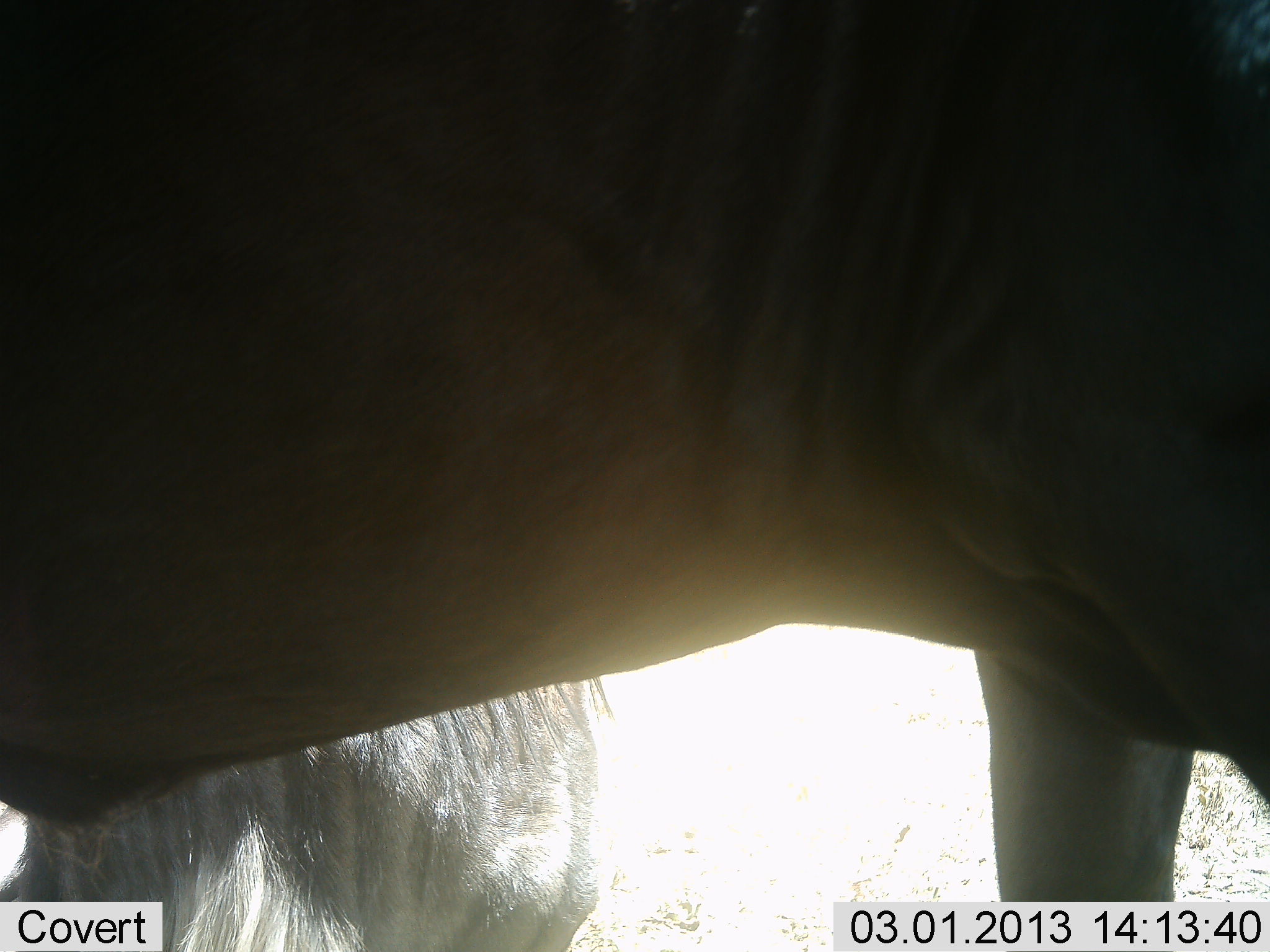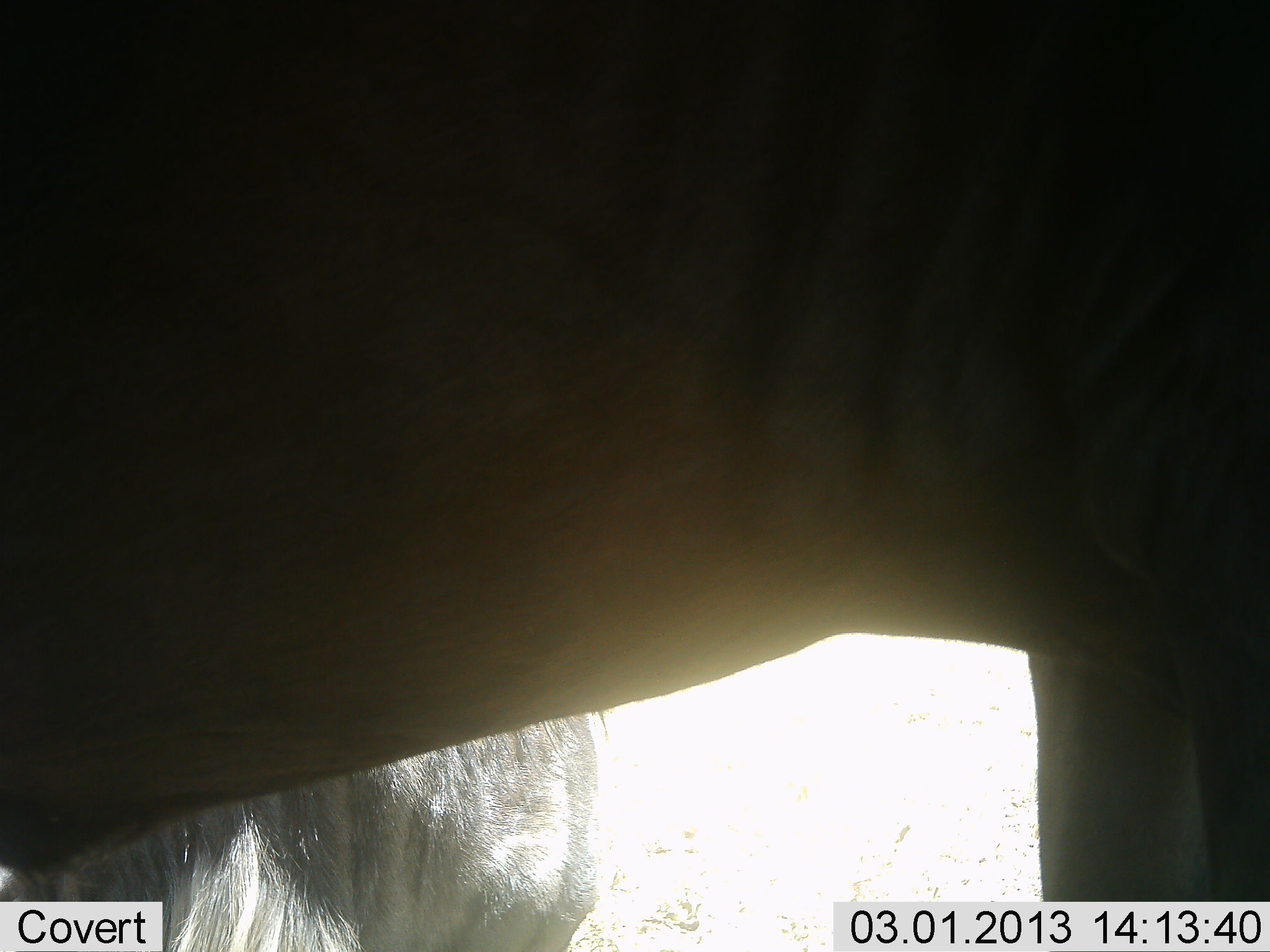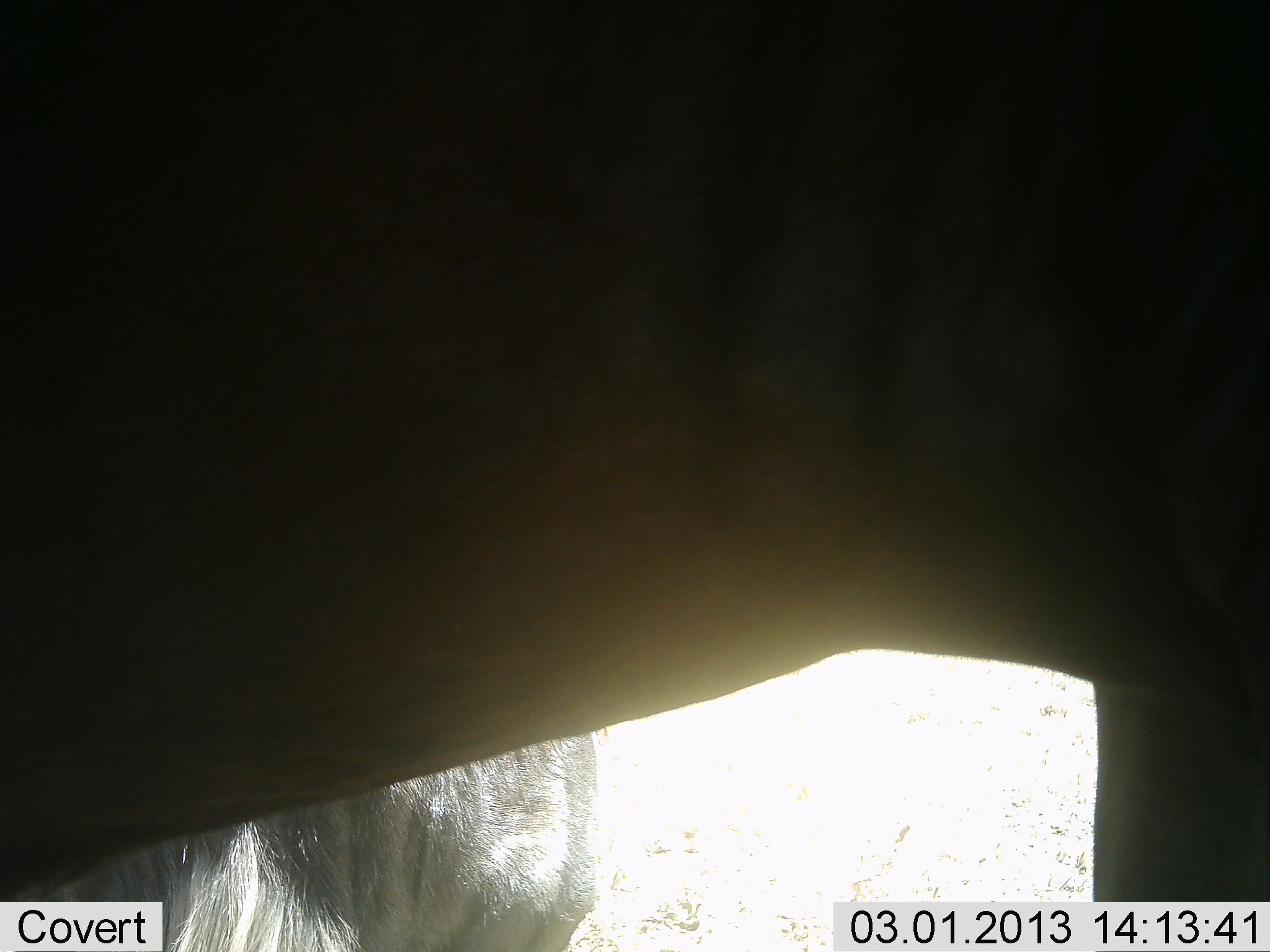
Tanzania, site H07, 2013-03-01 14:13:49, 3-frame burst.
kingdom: Animalia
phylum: Chordata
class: Mammalia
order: Artiodactyla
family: Bovidae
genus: Connochaetes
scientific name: Connochaetes taurinus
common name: blue wildebeest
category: wildebeest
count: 2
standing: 89%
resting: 36%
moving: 0%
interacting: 0%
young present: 0%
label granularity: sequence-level